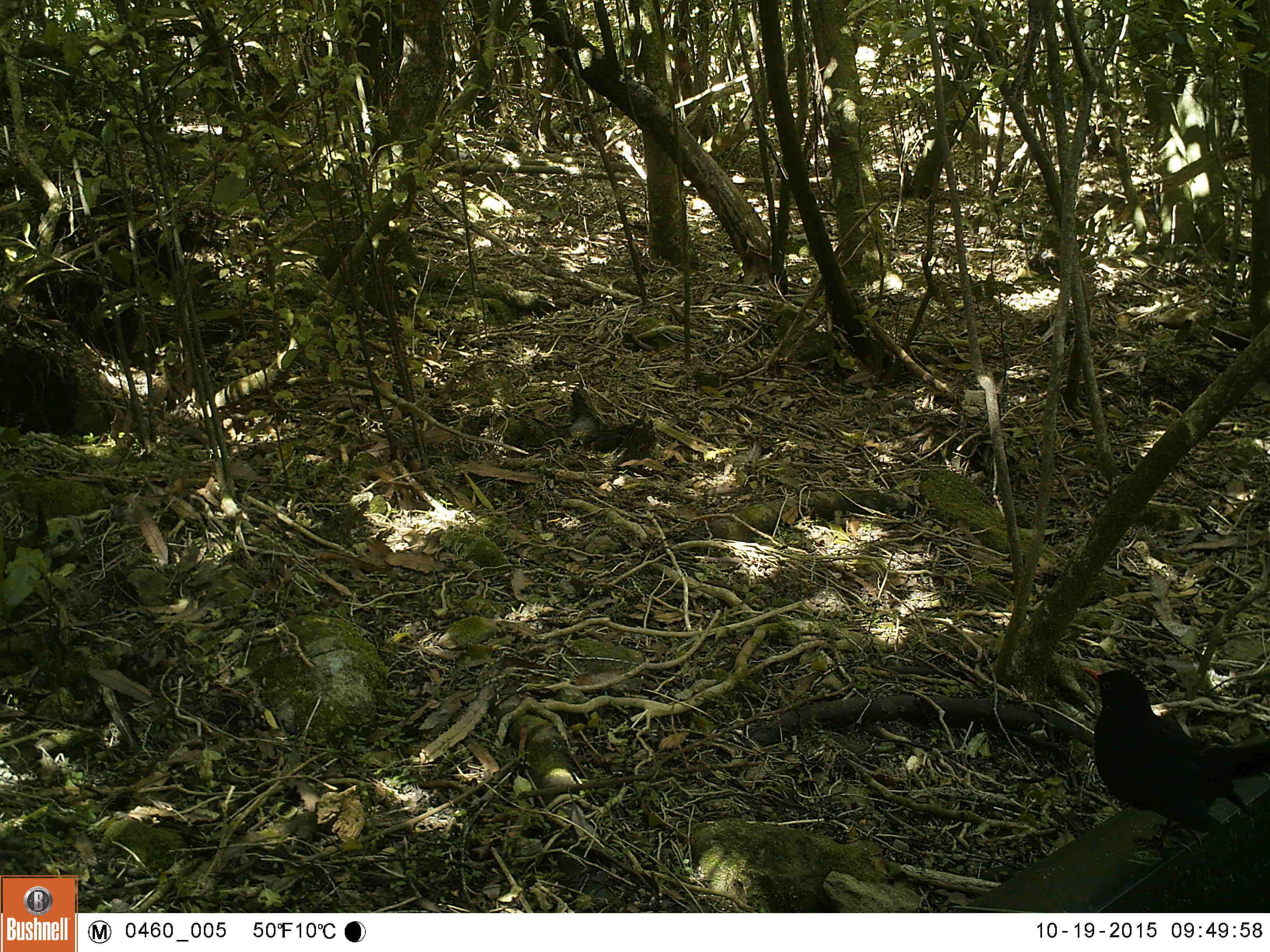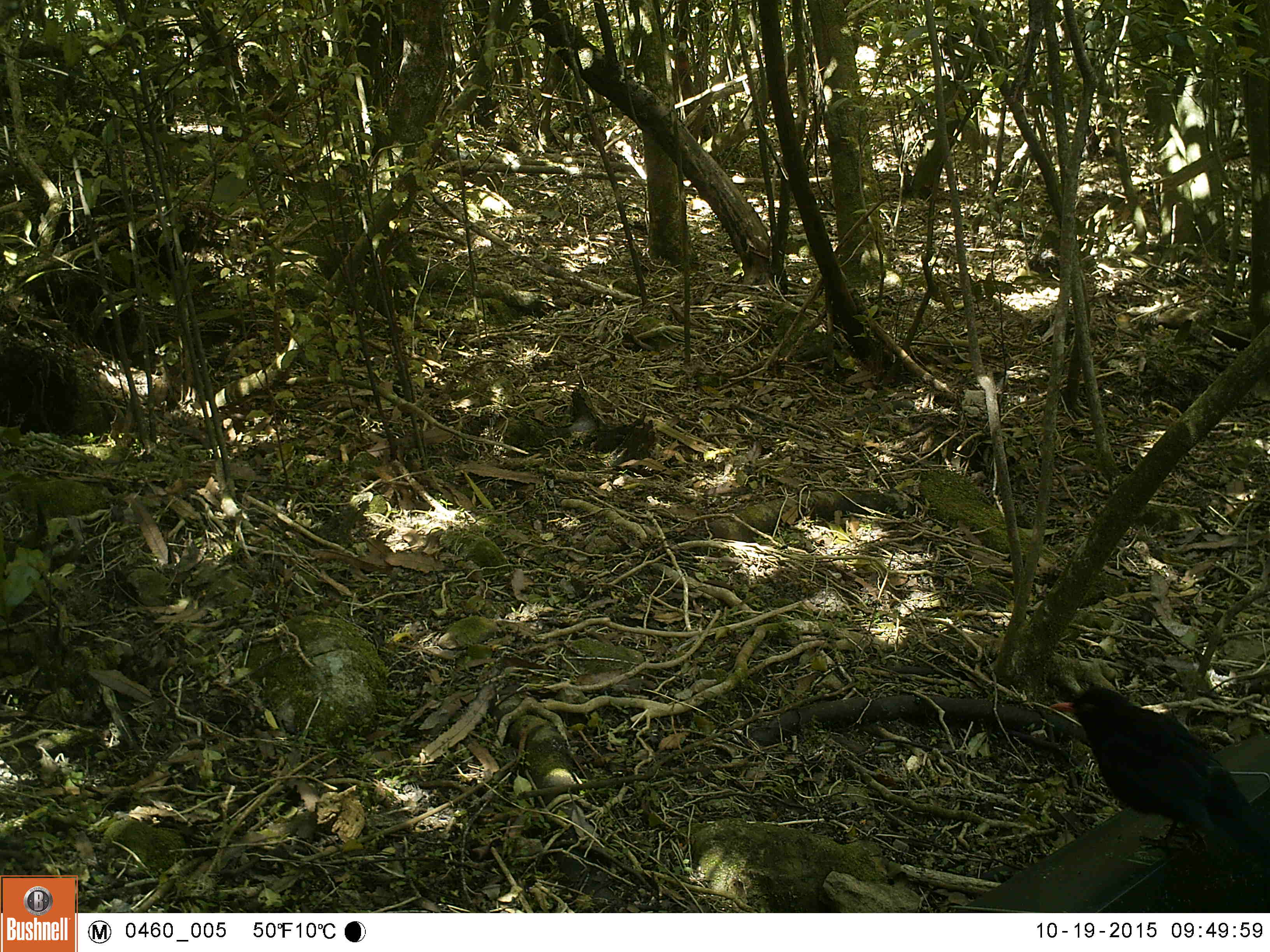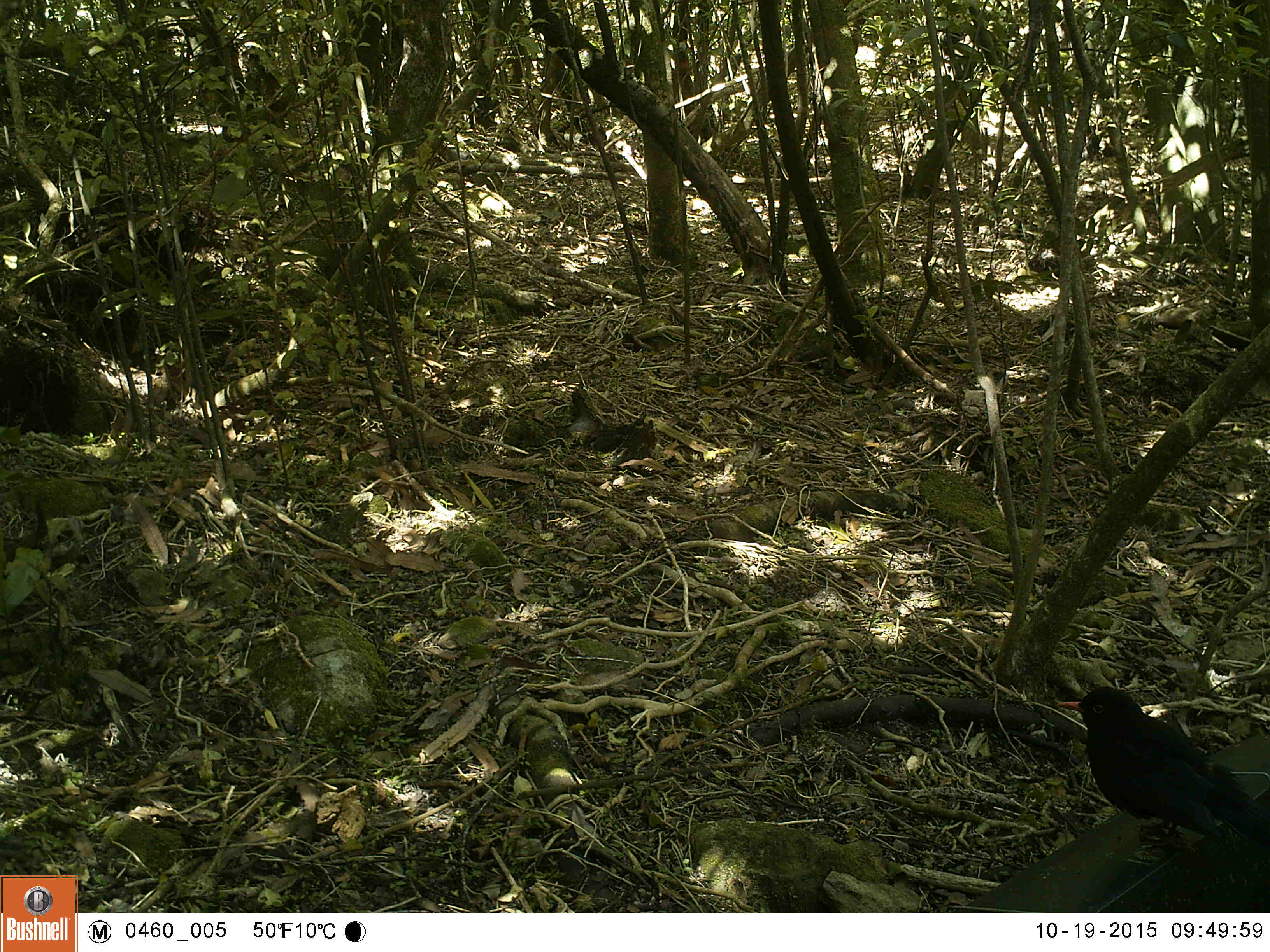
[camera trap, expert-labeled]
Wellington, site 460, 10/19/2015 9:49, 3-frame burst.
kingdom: Animalia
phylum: Chordata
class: Aves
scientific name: Aves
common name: bird